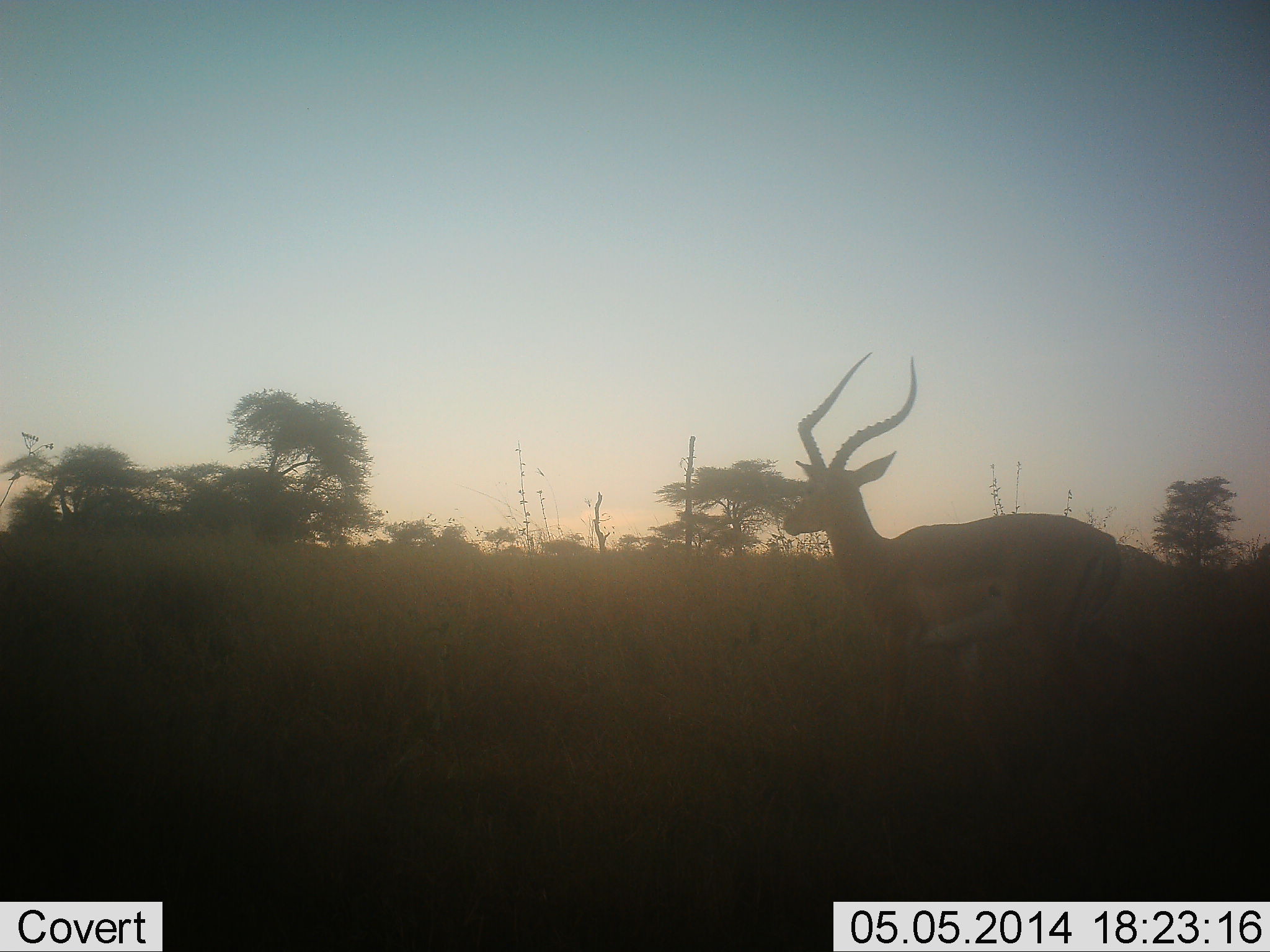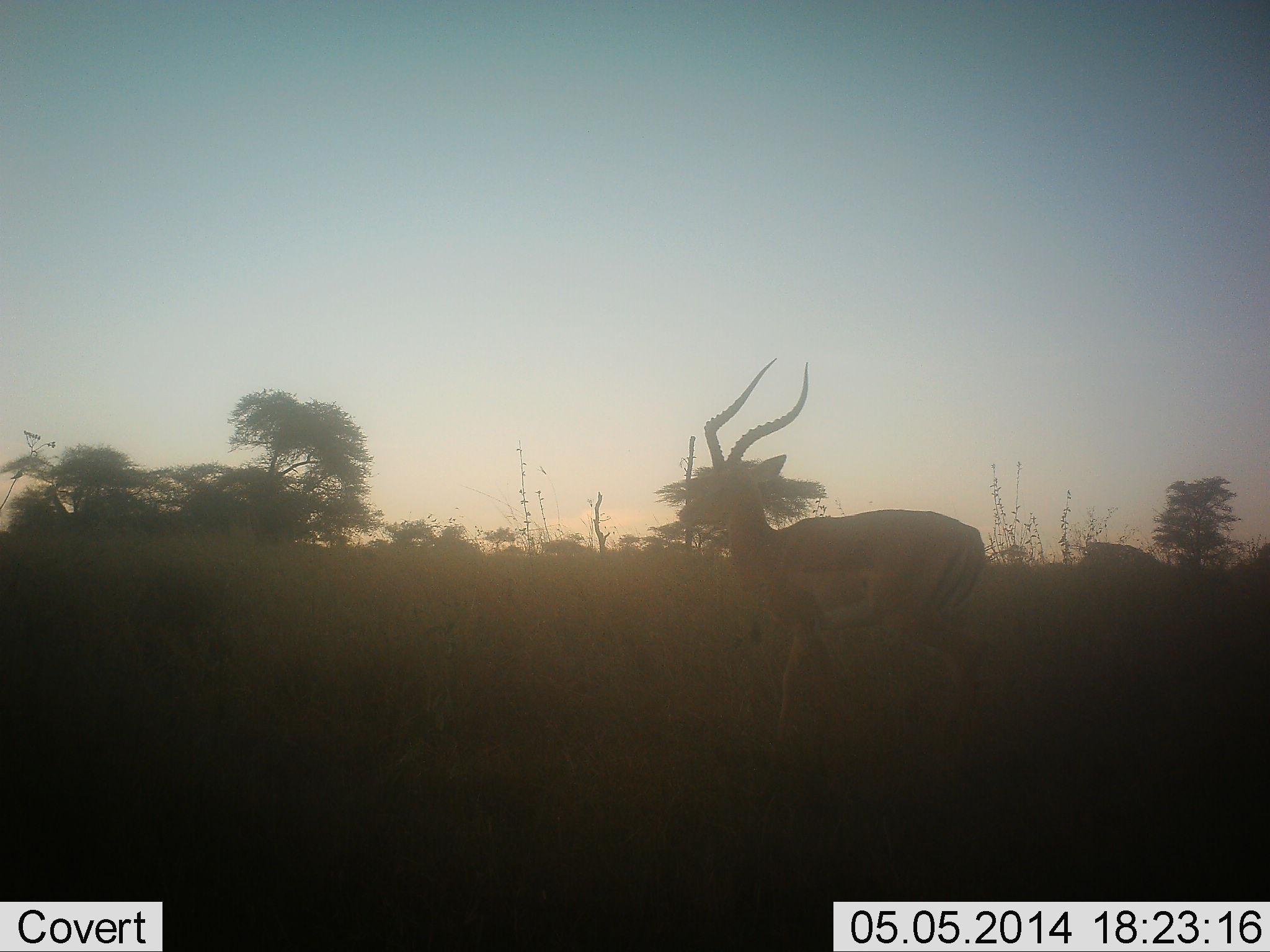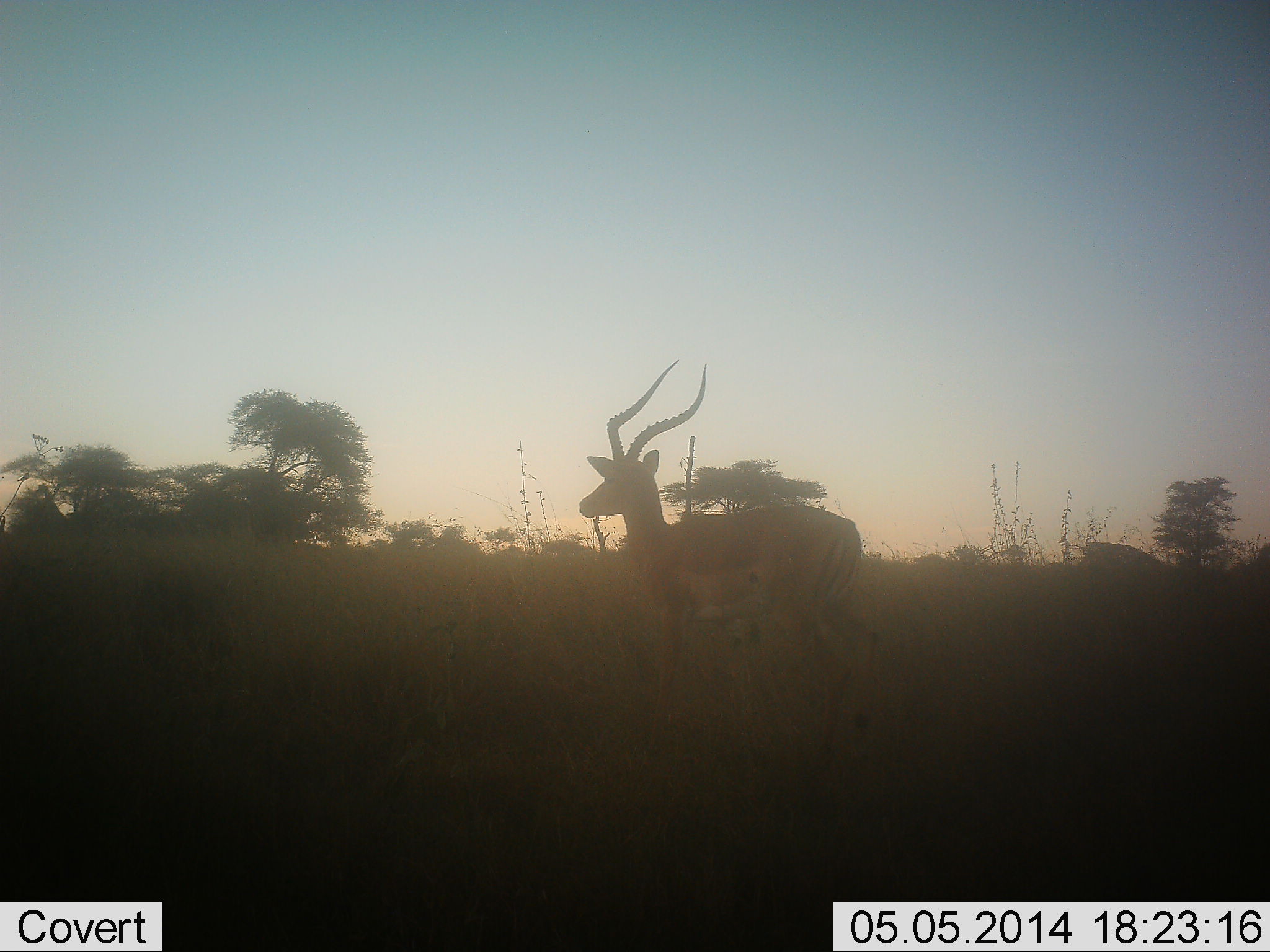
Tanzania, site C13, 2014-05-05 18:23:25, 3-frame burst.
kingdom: Animalia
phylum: Chordata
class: Mammalia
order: Artiodactyla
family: Bovidae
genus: Aepyceros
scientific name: Aepyceros melampus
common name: impala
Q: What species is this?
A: Impala (Aepyceros melampus).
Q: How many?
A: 1.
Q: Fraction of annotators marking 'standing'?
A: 0%.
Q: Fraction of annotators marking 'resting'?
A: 0%.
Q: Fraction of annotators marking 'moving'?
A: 100%.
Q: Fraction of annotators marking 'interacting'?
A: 0%.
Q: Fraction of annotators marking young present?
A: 0%.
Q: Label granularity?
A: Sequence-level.